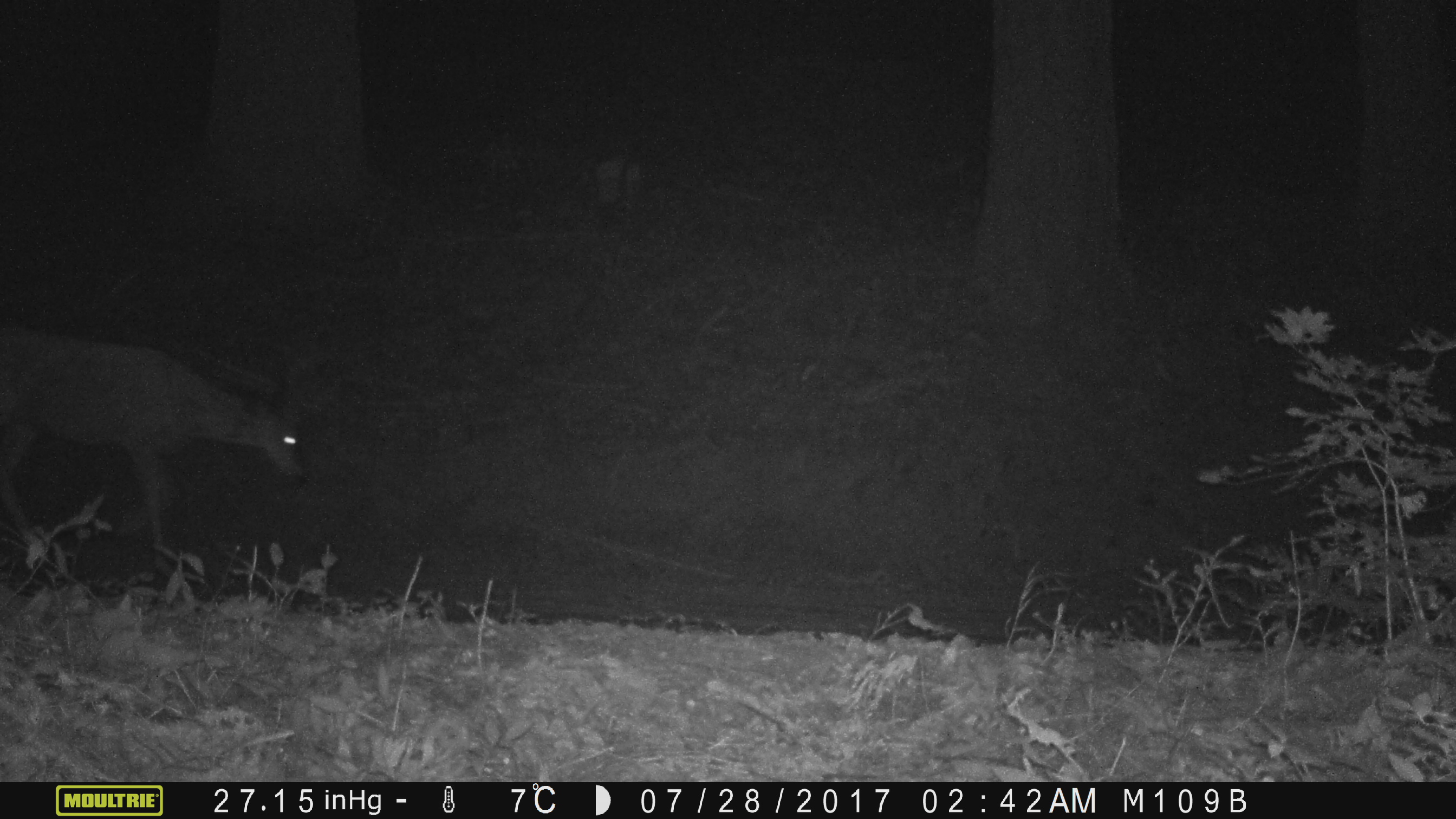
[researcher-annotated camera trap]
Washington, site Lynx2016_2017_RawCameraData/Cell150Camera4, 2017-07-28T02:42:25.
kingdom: Animalia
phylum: Chordata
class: Mammalia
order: Artiodactyla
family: Cervidae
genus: Odocoileus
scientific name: Odocoileus hemionus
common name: mule deer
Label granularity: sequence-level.